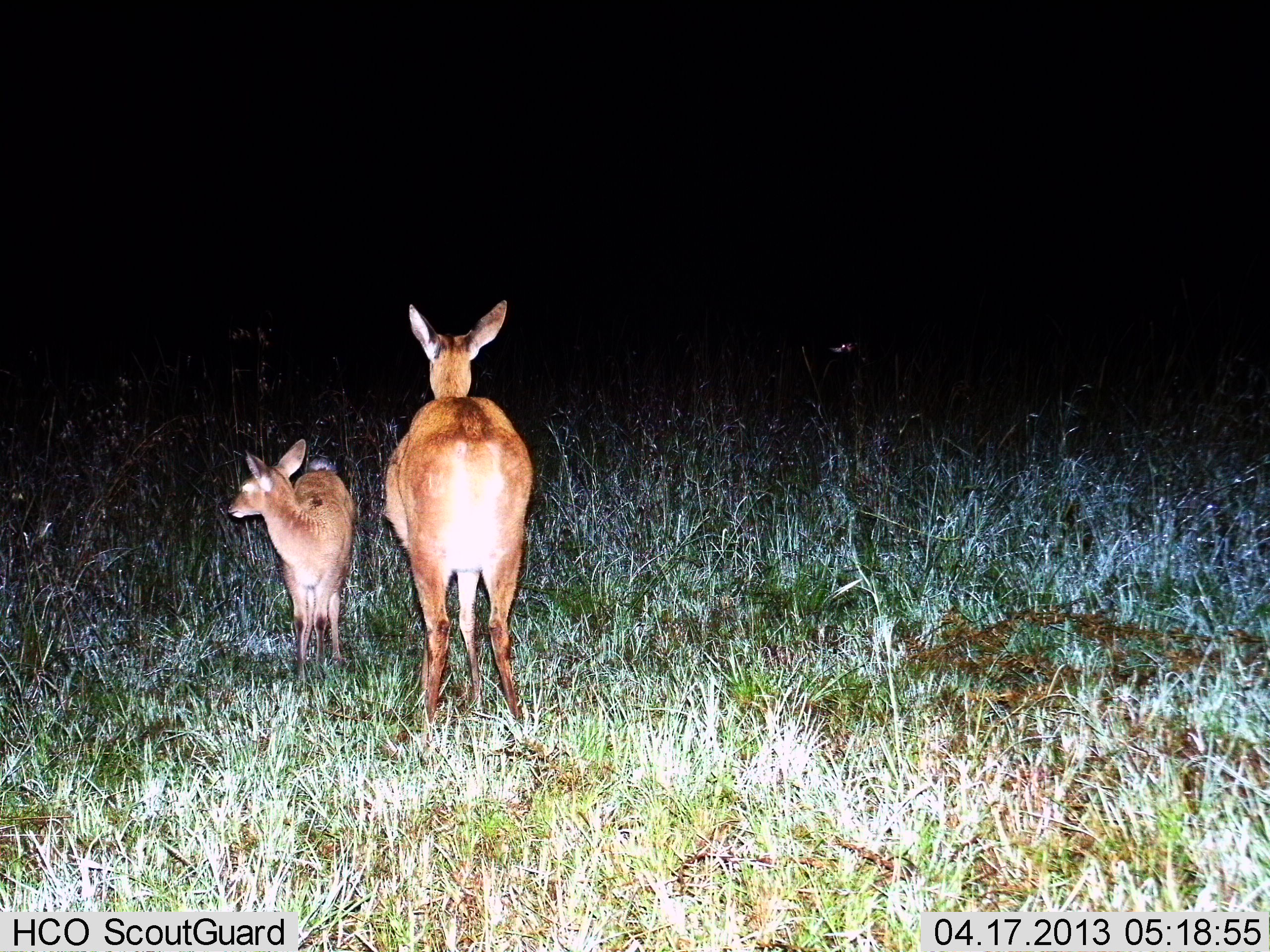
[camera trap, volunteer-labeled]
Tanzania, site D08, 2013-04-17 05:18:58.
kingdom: Animalia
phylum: Chordata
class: Mammalia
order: Artiodactyla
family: Bovidae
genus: Redunca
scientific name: Redunca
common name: reedbuck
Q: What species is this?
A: Reedbuck (Redunca).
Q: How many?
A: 2.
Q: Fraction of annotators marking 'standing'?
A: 100%.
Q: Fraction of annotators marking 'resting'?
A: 0%.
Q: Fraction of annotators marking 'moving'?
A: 0%.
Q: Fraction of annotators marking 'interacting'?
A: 0%.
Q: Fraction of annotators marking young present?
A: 91%.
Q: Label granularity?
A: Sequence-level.